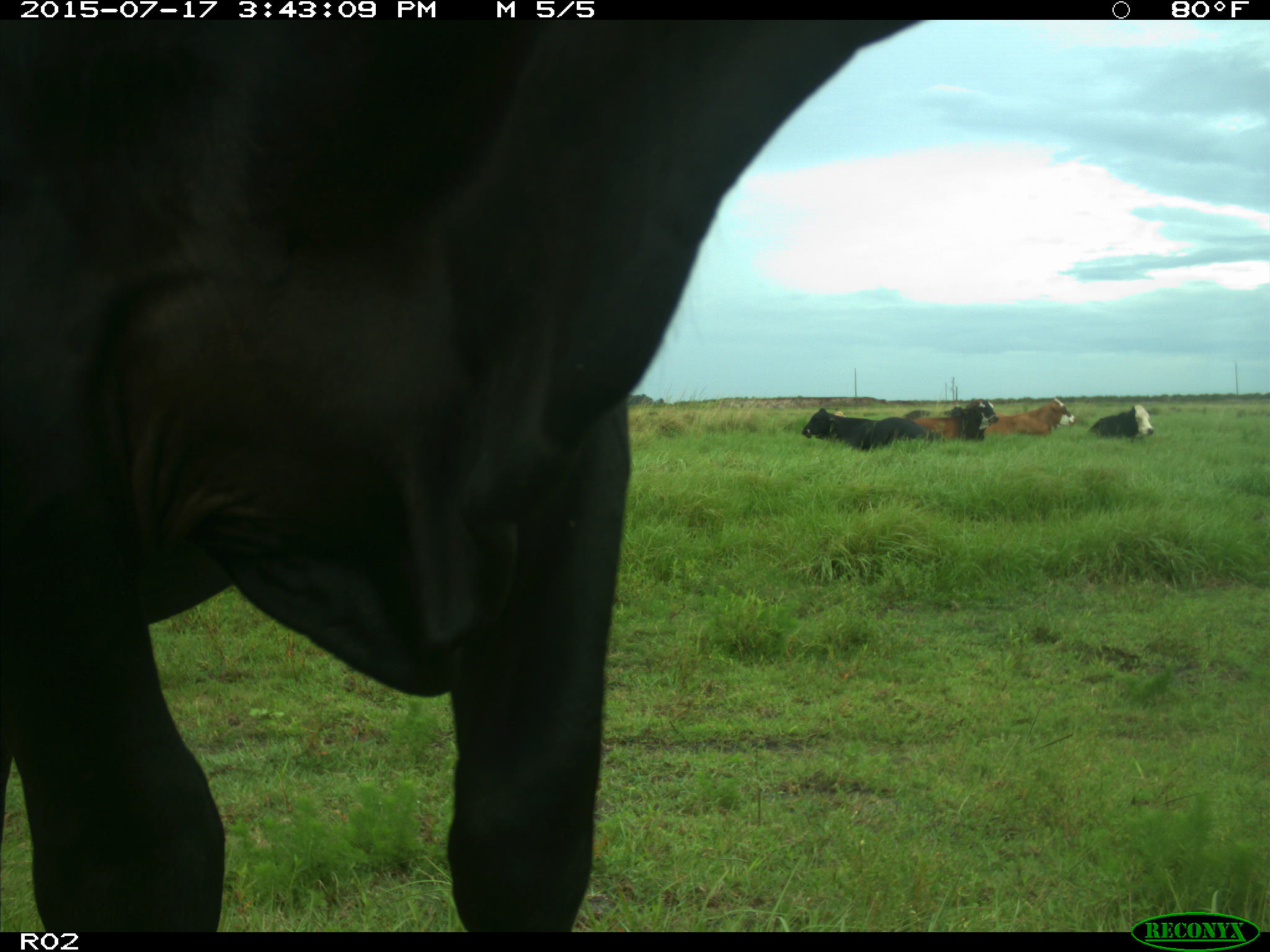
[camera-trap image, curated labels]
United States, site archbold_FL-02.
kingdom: Animalia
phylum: Chordata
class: Mammalia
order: Artiodactyla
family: Bovidae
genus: Bos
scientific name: Bos taurus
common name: domestic cow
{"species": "Bos taurus (domestic cow)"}